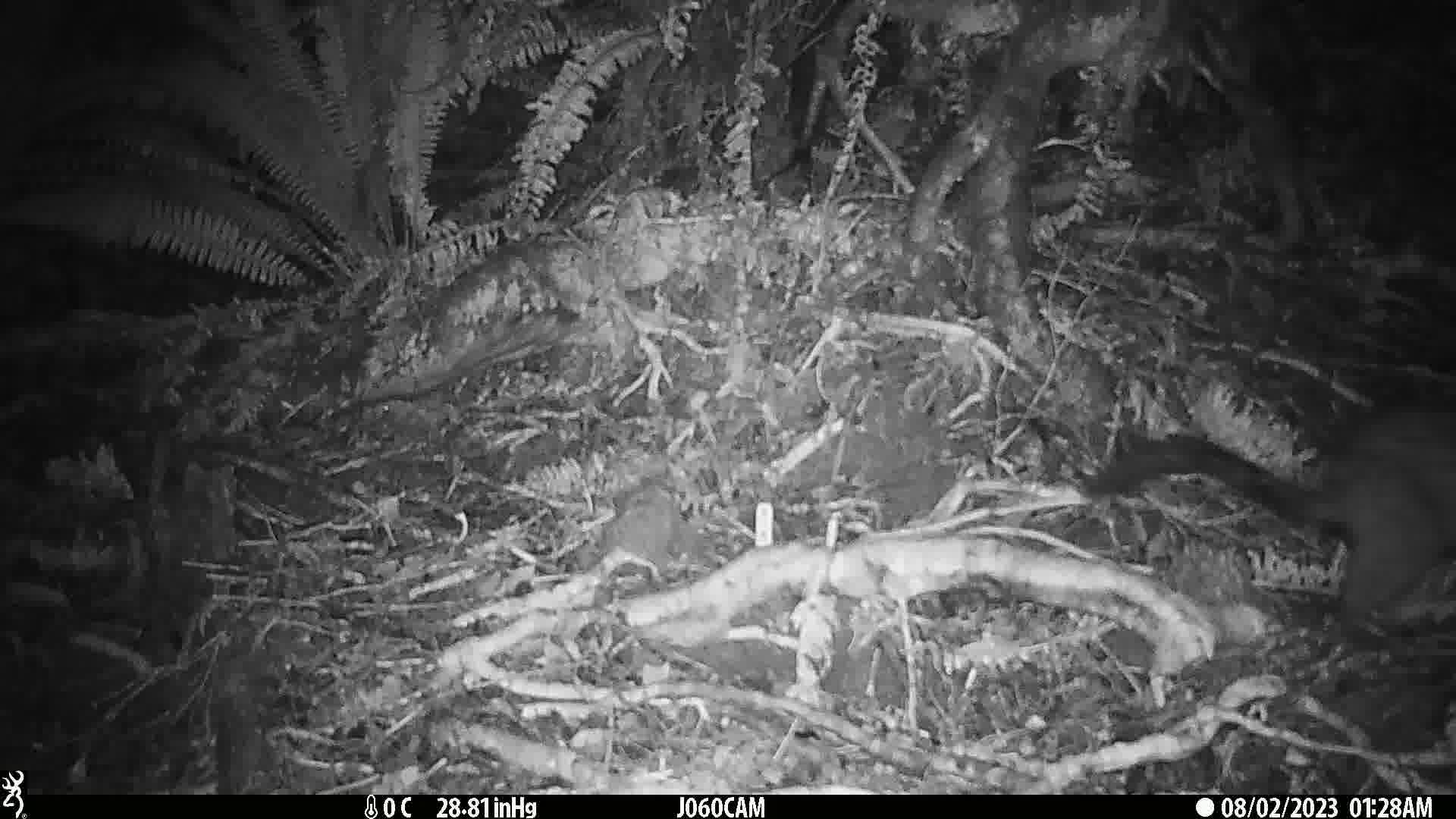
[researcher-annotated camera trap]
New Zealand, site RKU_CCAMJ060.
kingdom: Animalia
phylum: Chordata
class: Mammalia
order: Diprotodontia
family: Phalangeridae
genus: Trichosurus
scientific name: Trichosurus vulpecula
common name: common brushtail possum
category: possum